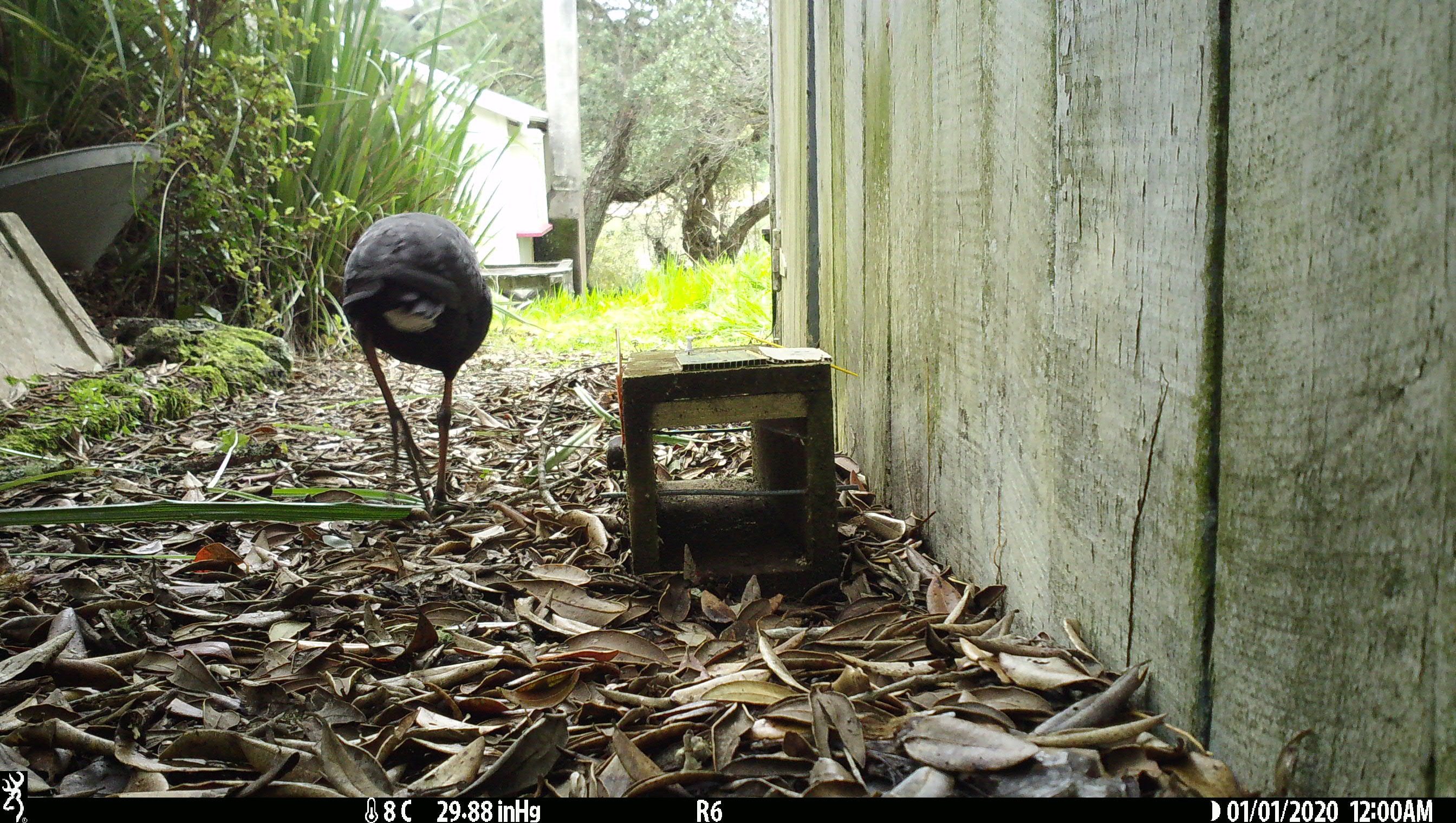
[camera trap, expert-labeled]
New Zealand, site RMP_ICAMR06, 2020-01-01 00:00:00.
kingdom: Animalia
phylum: Chordata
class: Aves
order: Gruiformes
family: Rallidae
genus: Porphyrio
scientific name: Porphyrio melanotus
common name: australasian swamphen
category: pukeko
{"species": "pukeko (australasian swamphen) (Porphyrio melanotus)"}